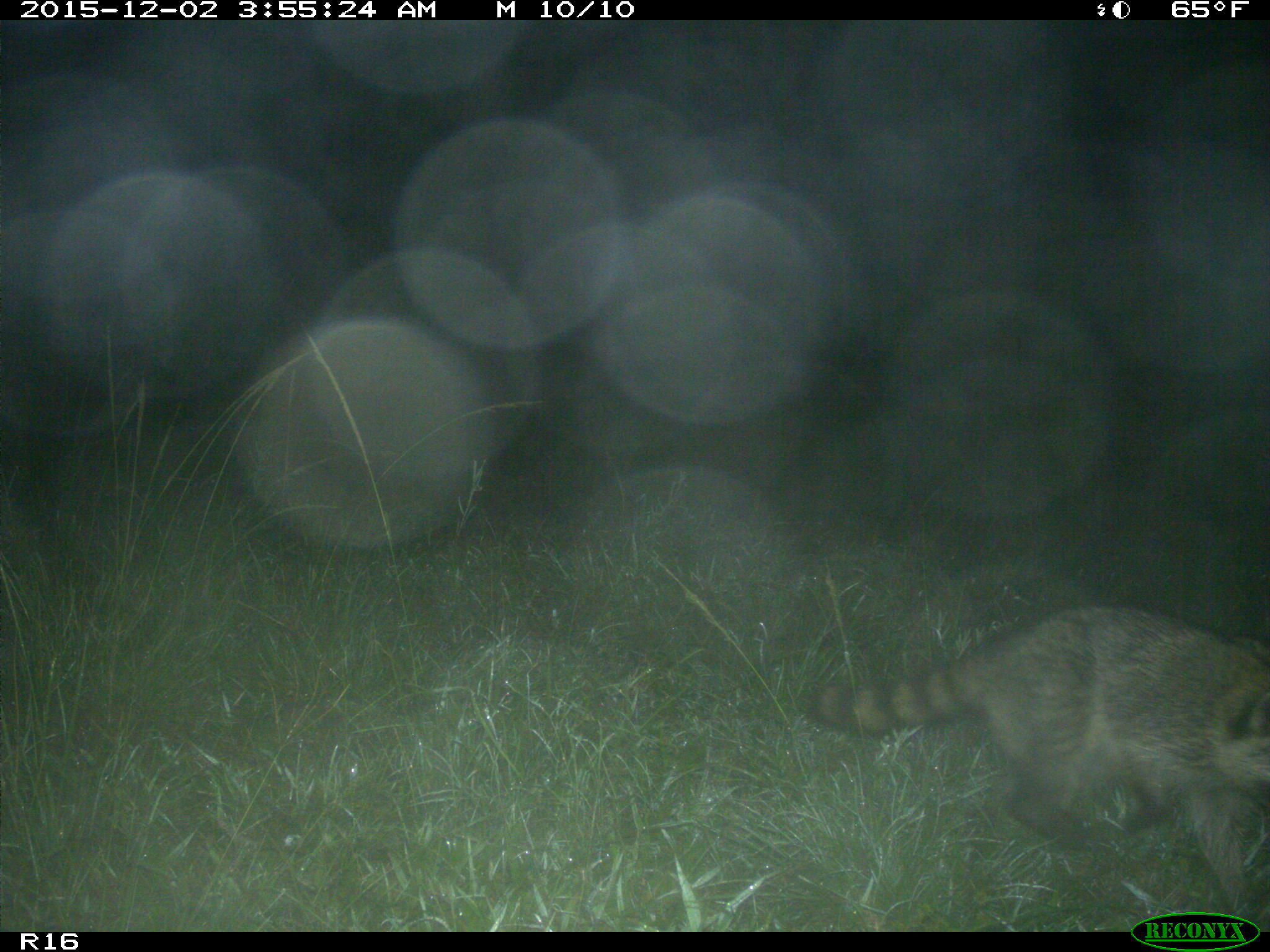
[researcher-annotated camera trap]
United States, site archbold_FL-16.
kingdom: Animalia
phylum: Chordata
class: Mammalia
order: Carnivora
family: Procyonidae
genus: Procyon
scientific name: Procyon lotor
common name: common raccoon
Procyon lotor (common raccoon).